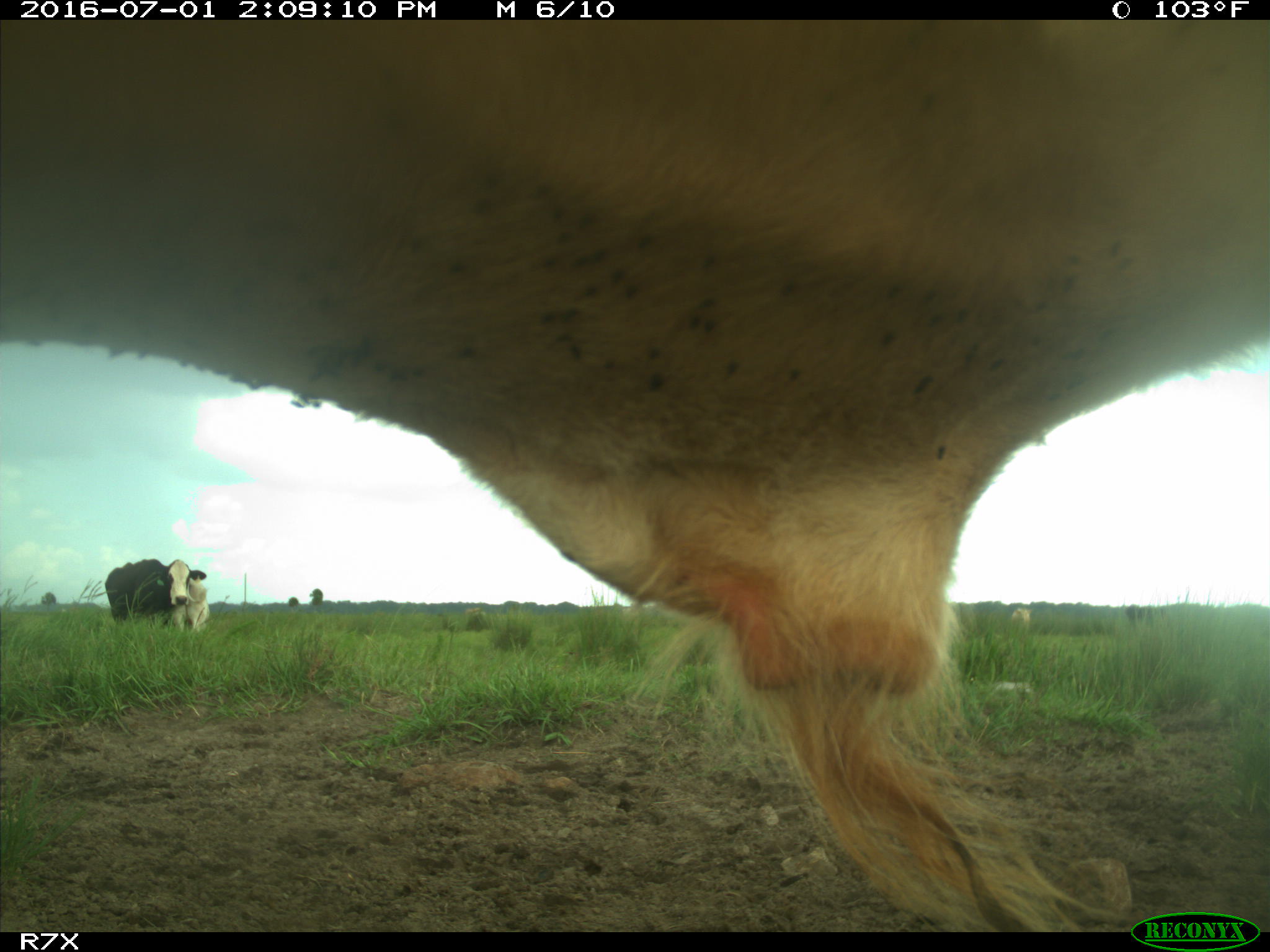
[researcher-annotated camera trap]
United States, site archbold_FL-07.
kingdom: Animalia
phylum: Chordata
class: Mammalia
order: Artiodactyla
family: Bovidae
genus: Bos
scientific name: Bos taurus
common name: domestic cow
Bos taurus (domestic cow).